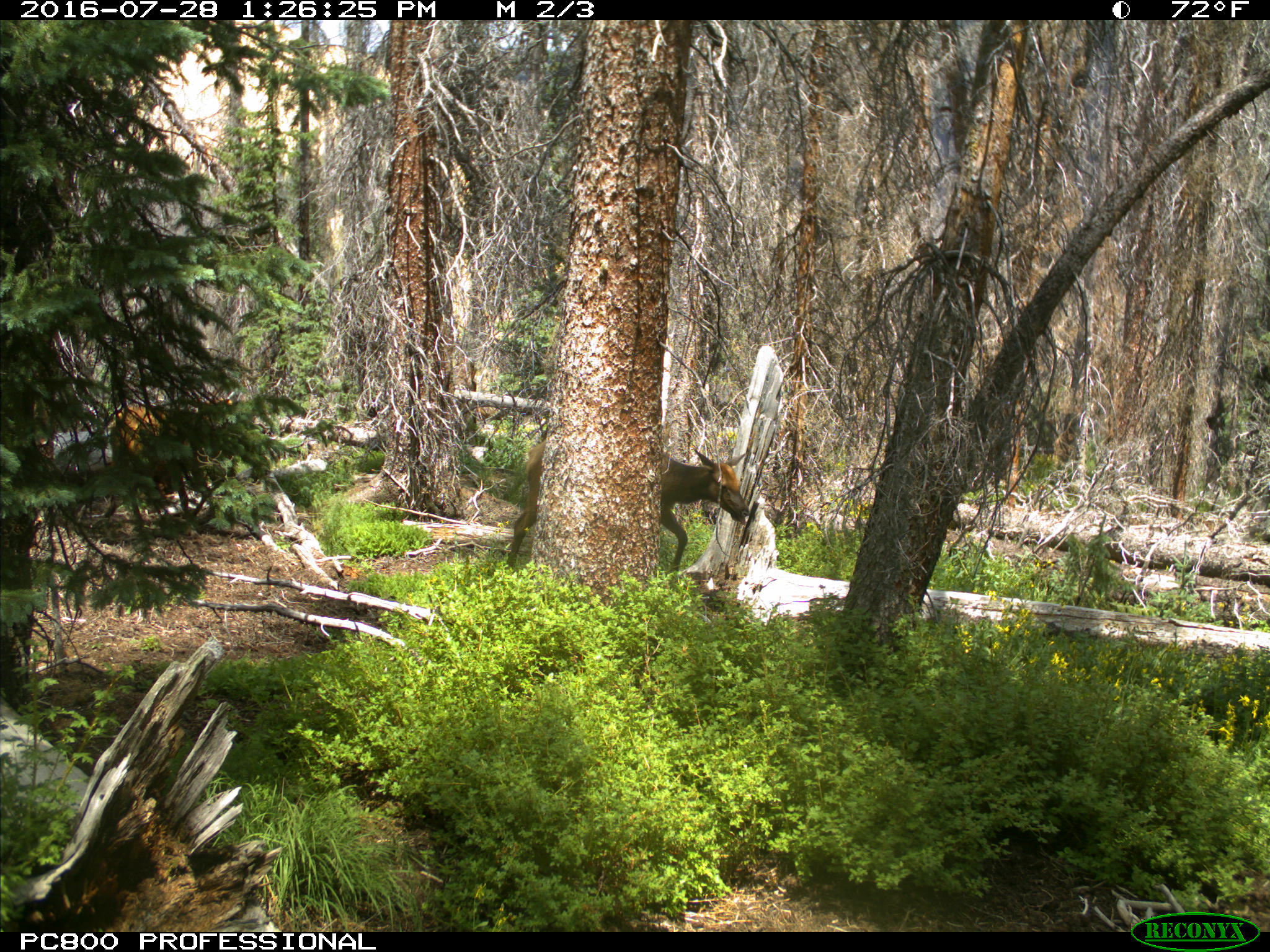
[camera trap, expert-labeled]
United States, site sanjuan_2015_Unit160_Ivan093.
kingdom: Animalia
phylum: Chordata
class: Mammalia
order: Artiodactyla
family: Cervidae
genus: Cervus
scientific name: Cervus elaphus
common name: red deer